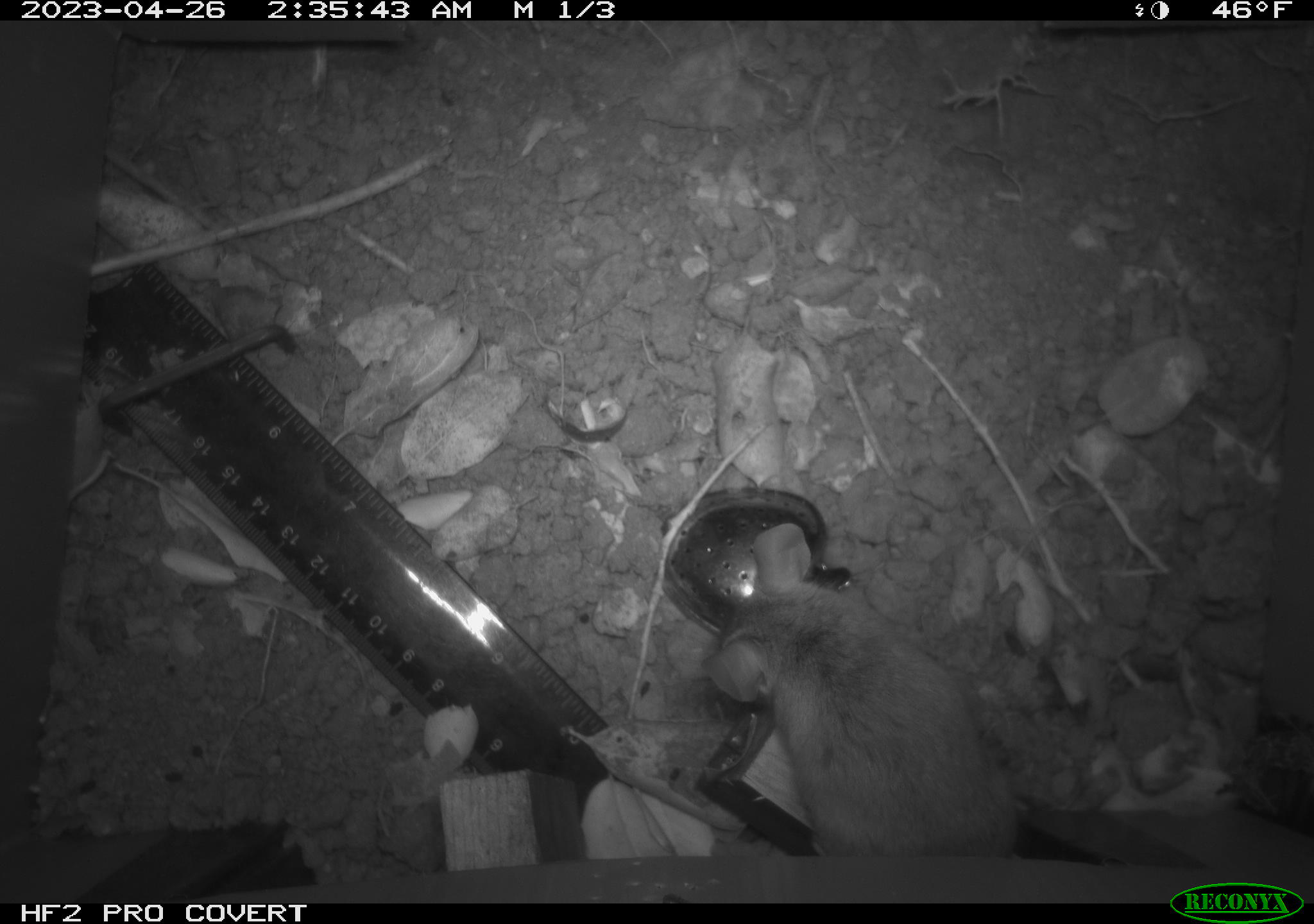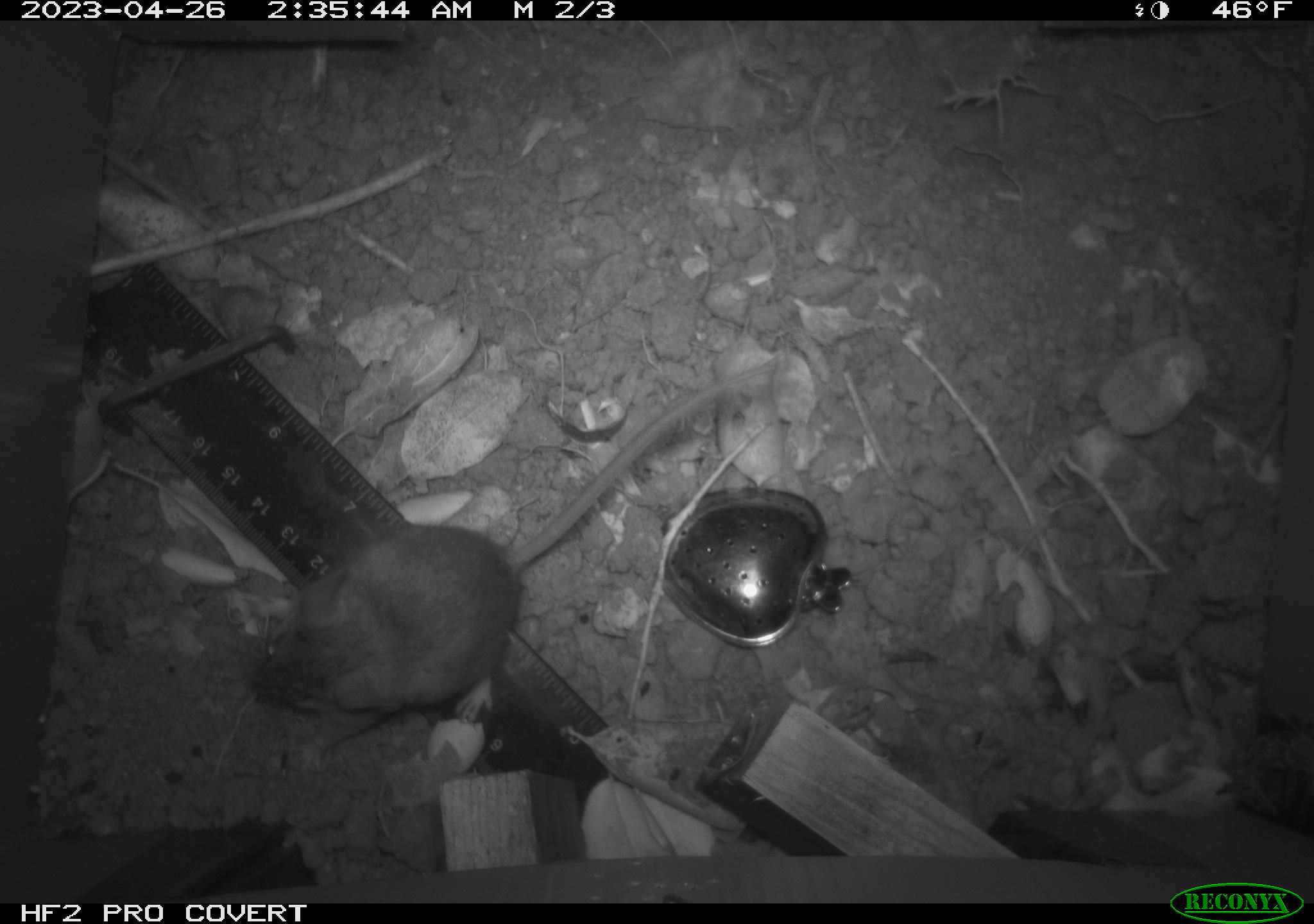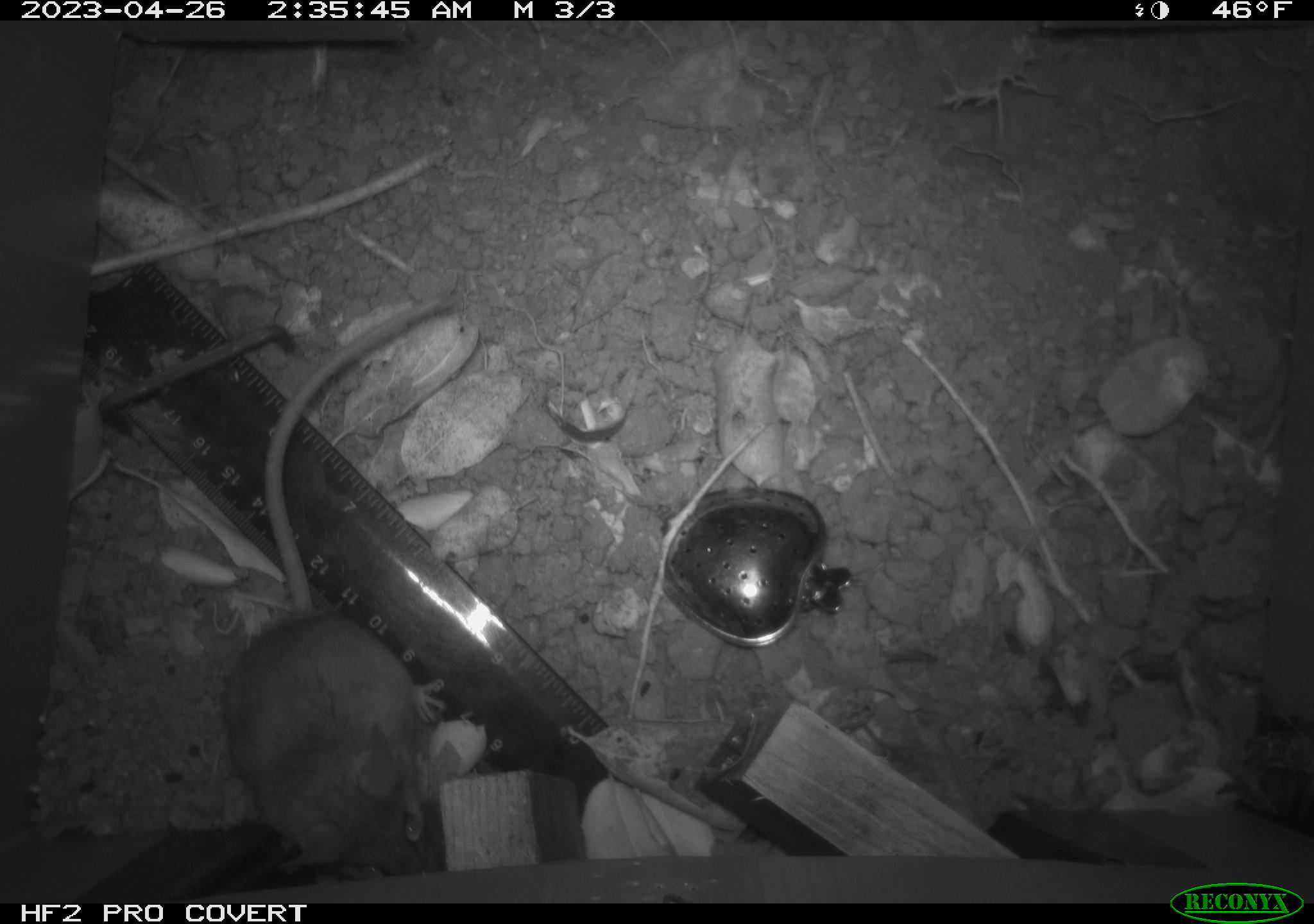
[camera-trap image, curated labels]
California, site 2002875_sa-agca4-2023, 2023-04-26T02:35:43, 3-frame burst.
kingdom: Animalia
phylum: Chordata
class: Mammalia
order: Rodentia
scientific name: Rodentia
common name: mouse species